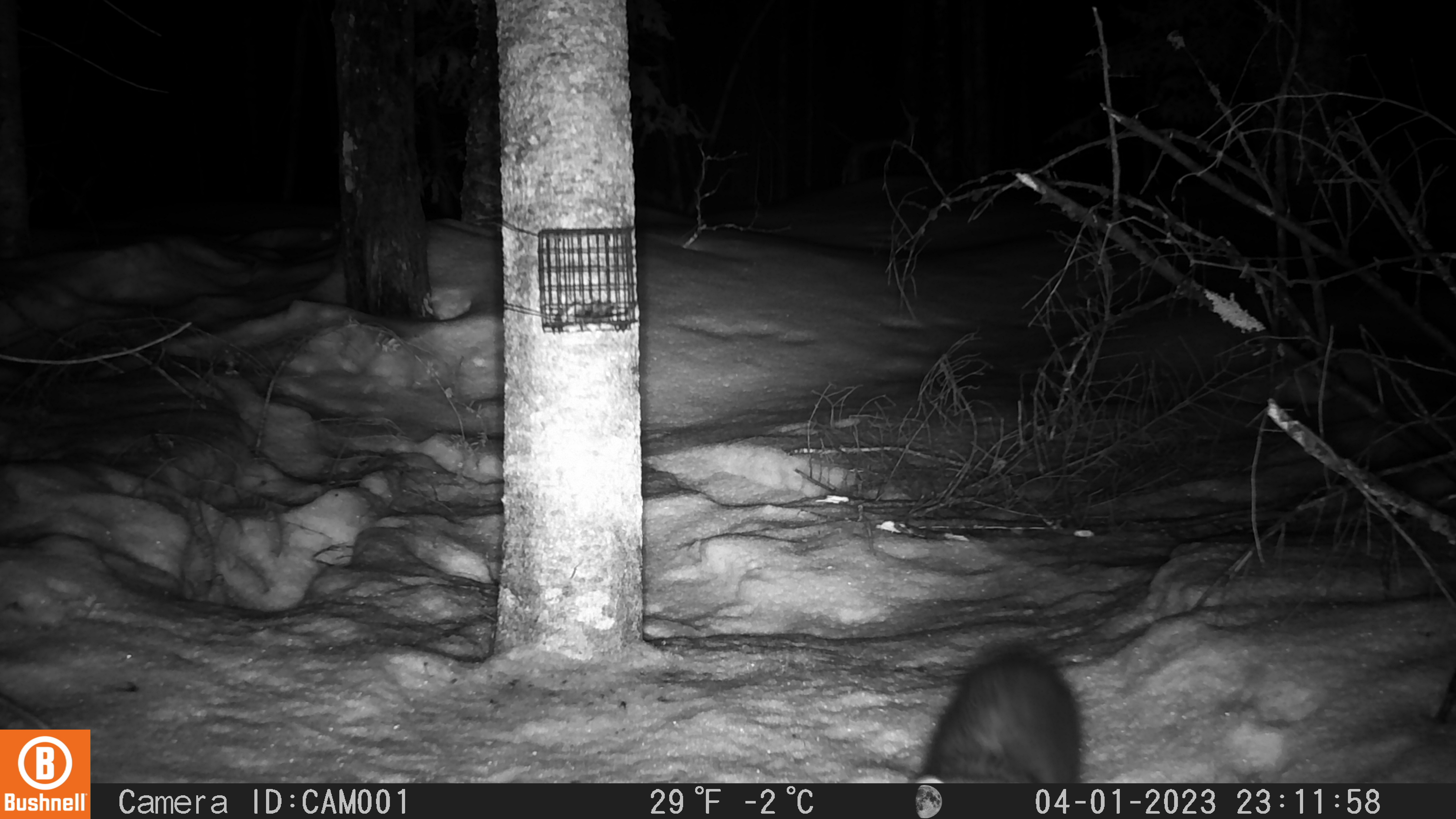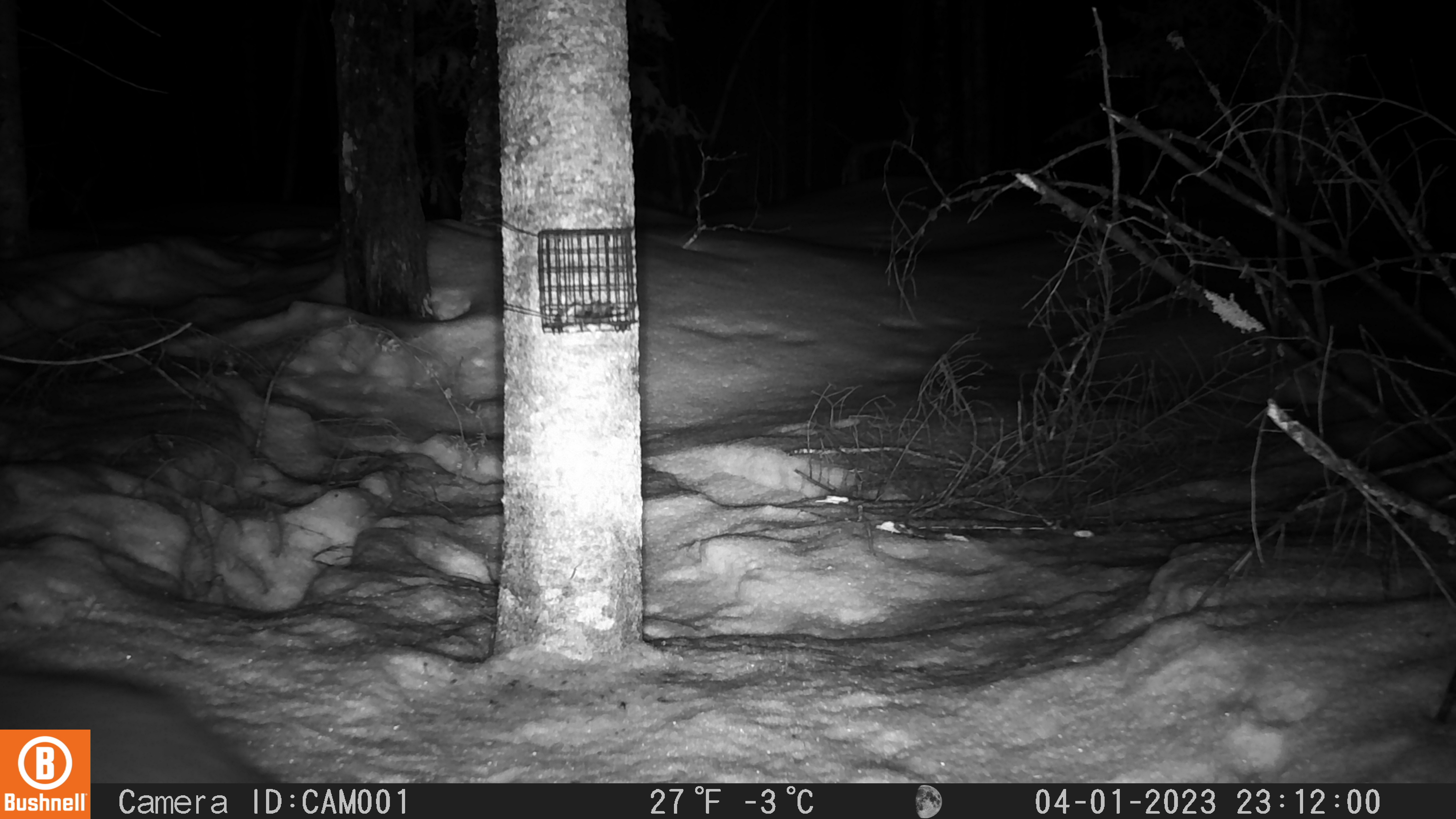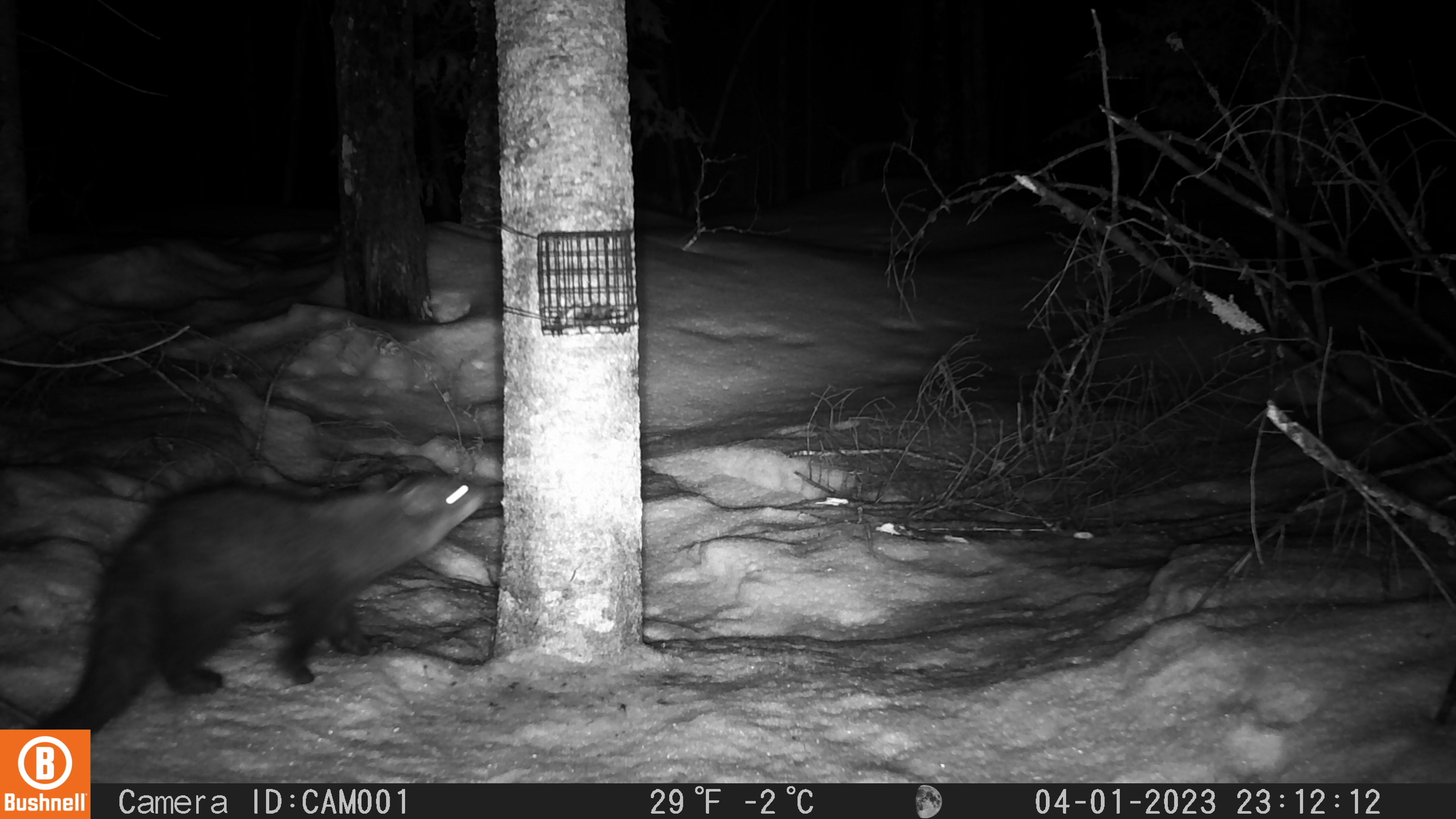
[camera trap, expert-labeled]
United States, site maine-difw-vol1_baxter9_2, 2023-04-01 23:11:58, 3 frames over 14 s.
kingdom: Animalia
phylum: Chordata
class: Mammalia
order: Carnivora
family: Mustelidae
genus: Pekania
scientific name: Pekania pennanti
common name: fisher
Fisher (Pekania pennanti).